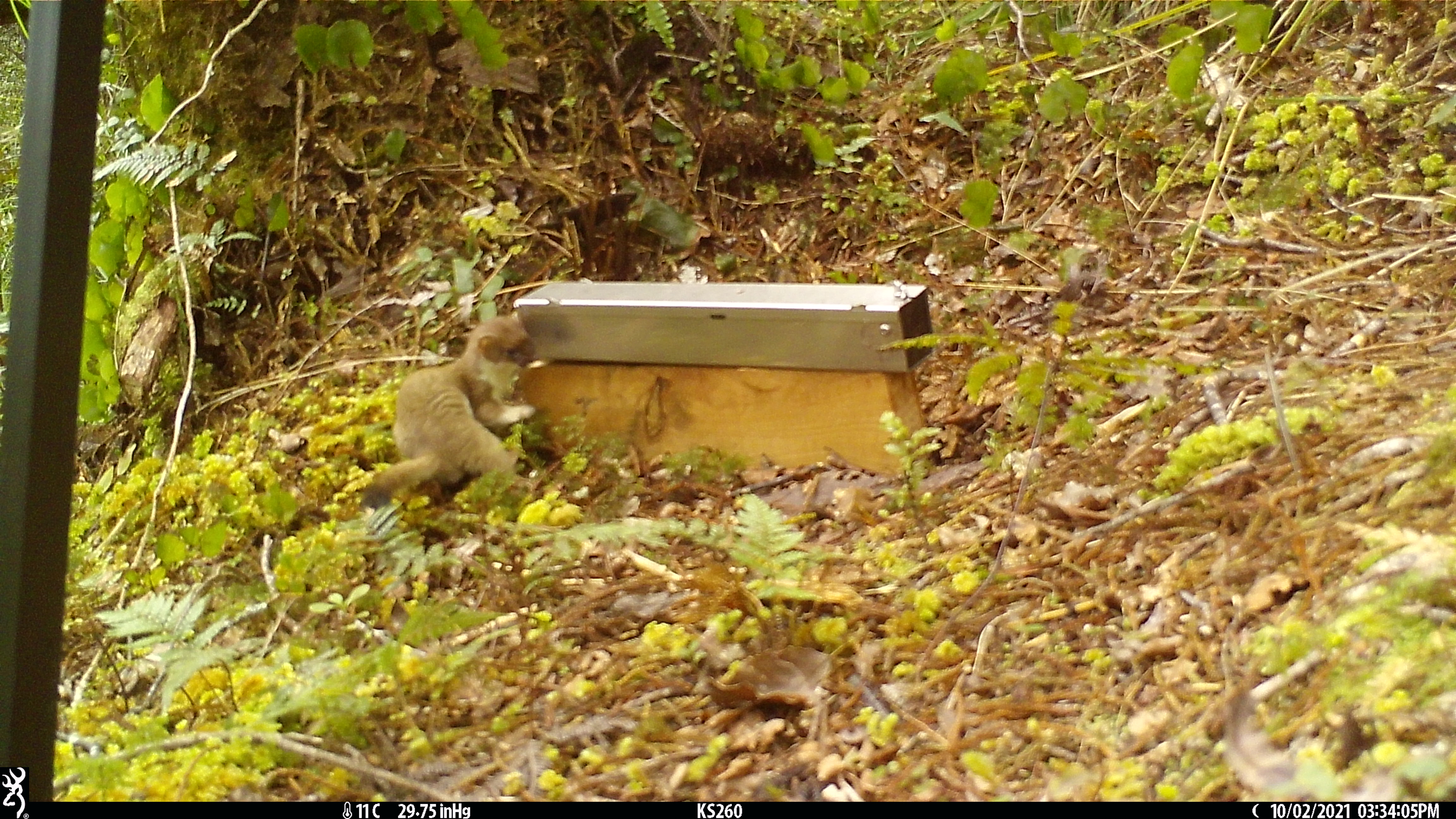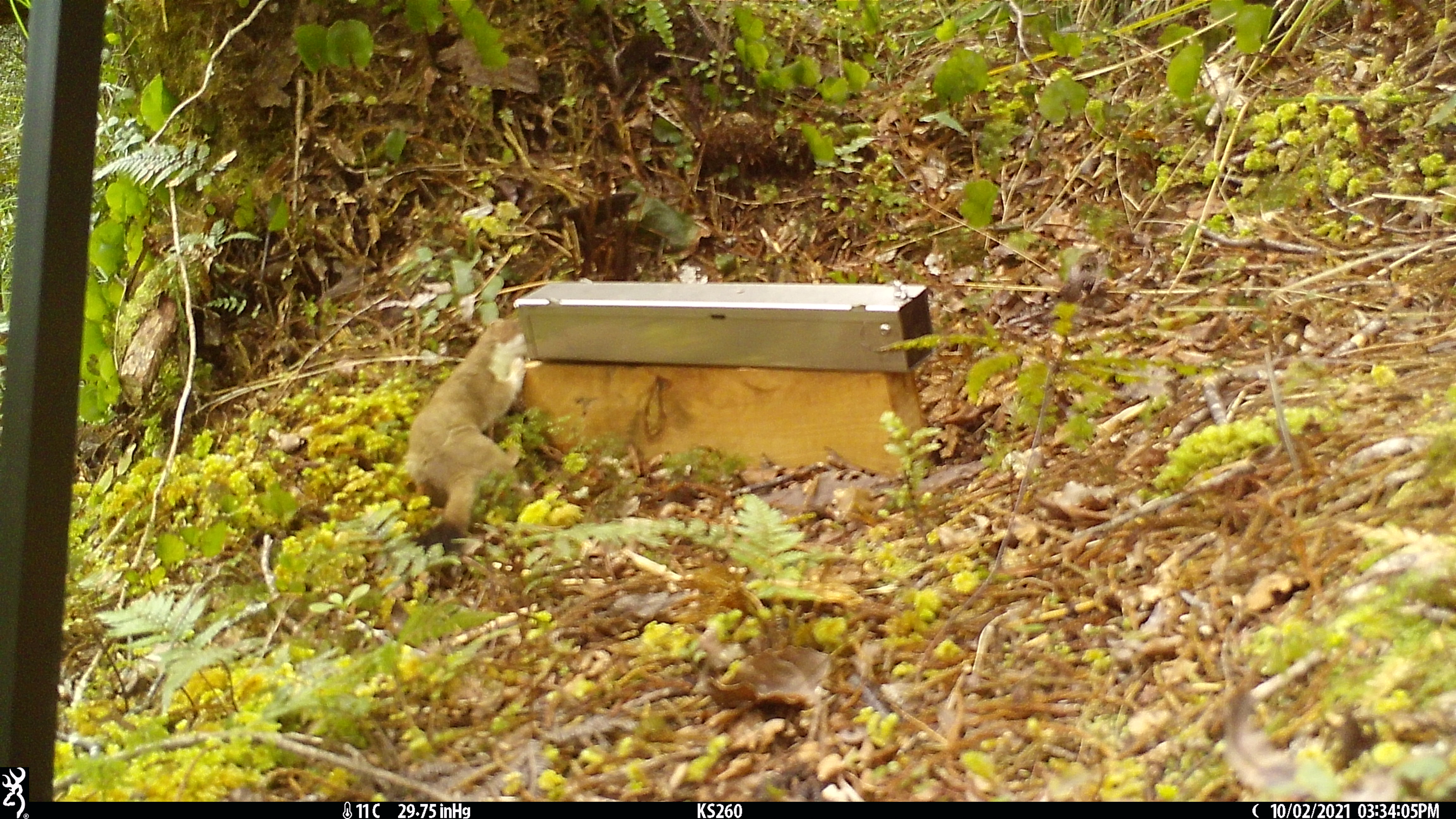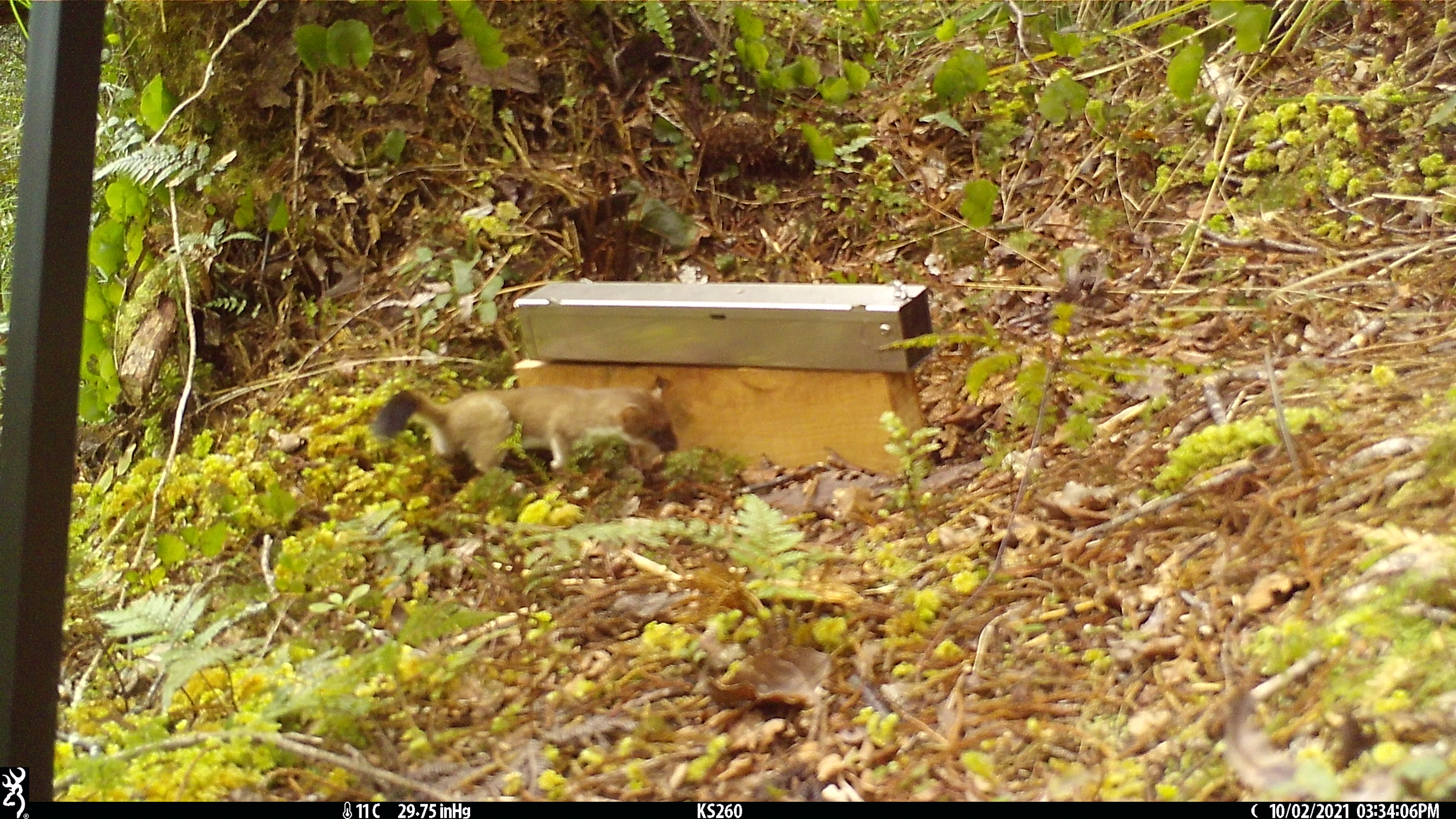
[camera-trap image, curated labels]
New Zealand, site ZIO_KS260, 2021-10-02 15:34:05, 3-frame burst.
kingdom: Animalia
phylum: Chordata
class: Mammalia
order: Carnivora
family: Mustelidae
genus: Mustela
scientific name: Mustela erminea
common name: stoat